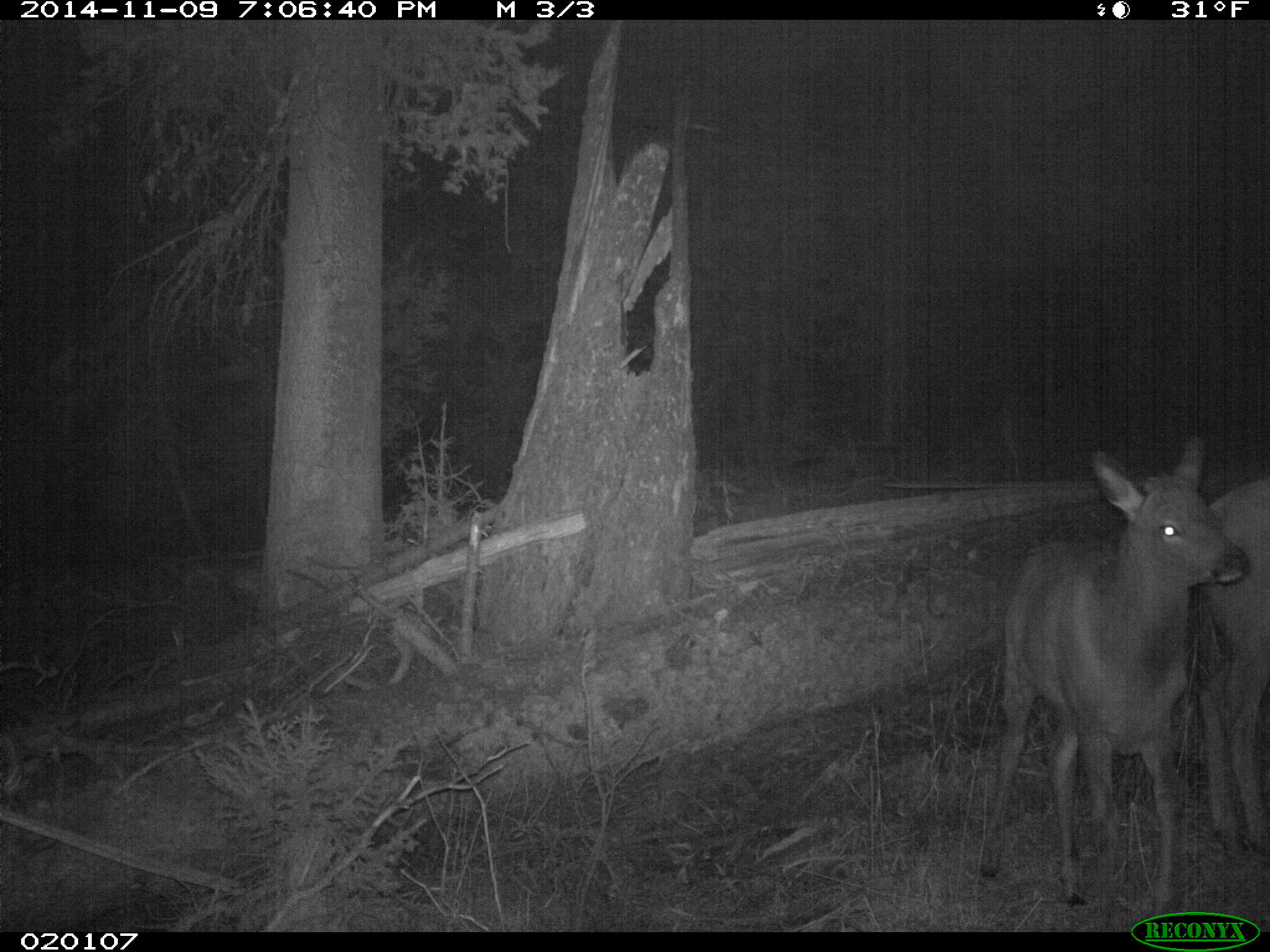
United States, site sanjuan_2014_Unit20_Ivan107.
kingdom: Animalia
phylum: Chordata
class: Mammalia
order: Artiodactyla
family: Cervidae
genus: Cervus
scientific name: Cervus elaphus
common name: red deer